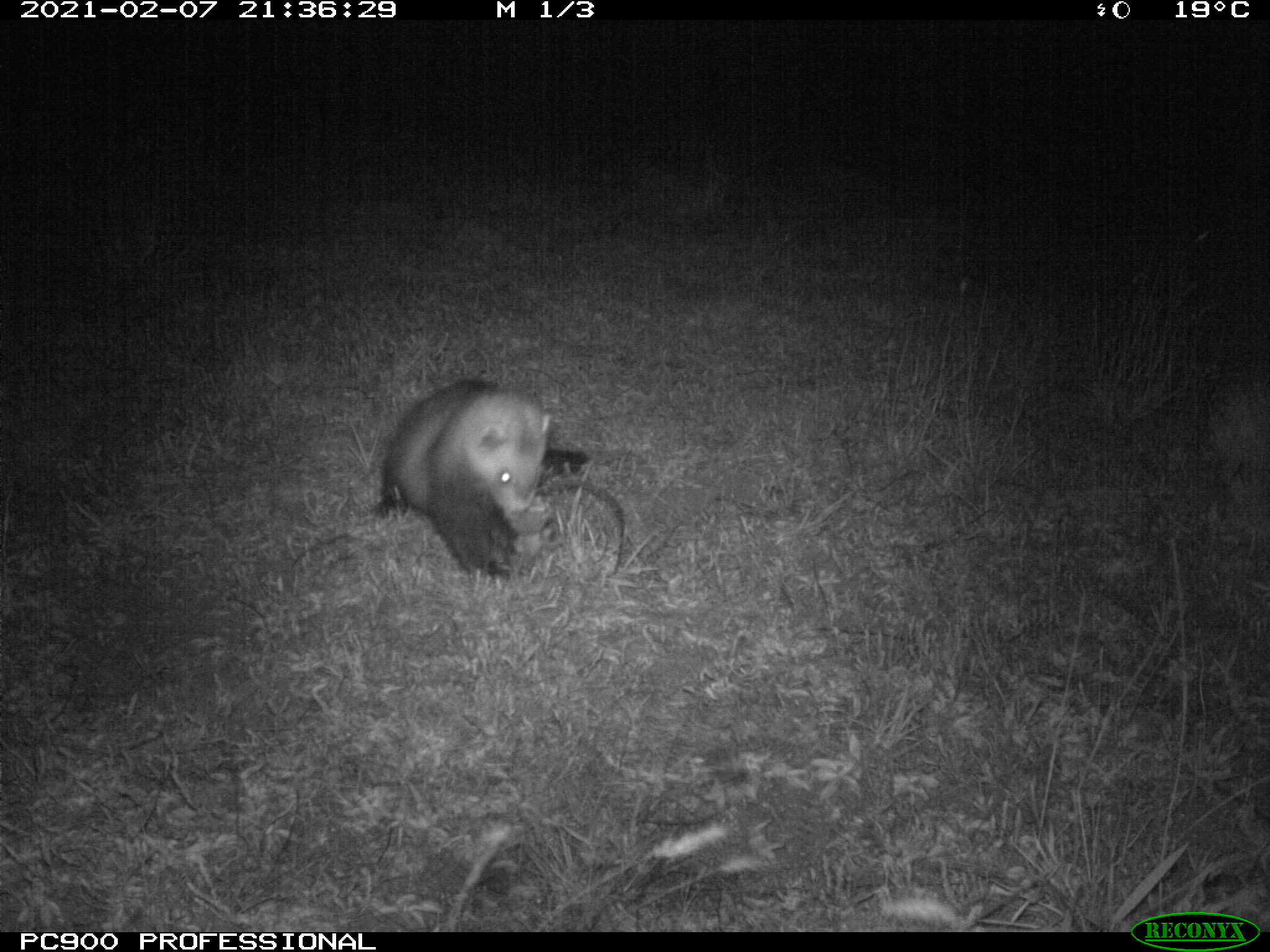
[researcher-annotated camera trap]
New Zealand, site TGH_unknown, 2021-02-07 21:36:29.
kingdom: Animalia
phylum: Chordata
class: Mammalia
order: Carnivora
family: Mustelidae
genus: Mustela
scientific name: Mustela furo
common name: ferret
Ferret (Mustela furo).